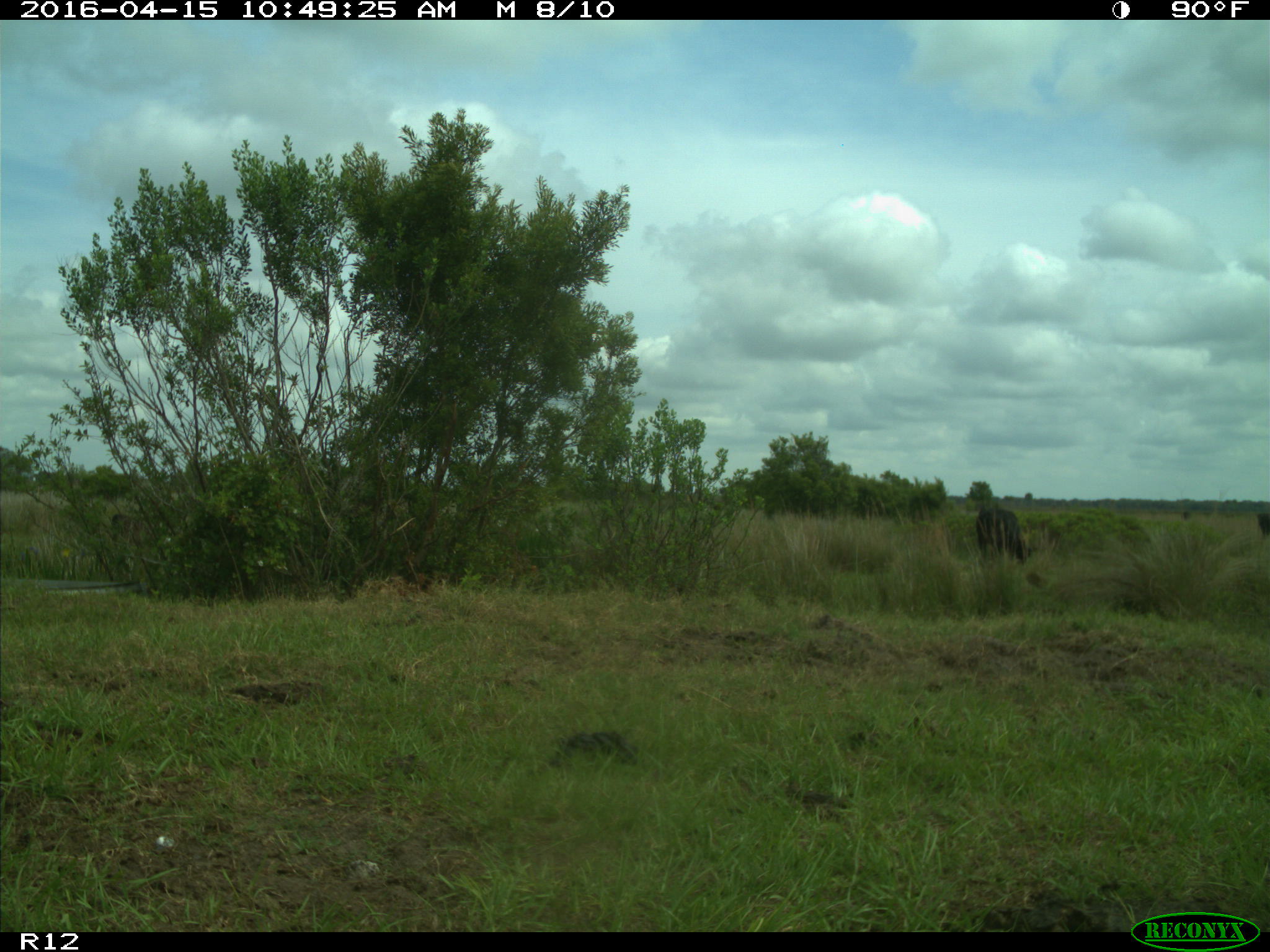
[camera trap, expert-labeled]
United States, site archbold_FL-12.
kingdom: Animalia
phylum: Chordata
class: Mammalia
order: Artiodactyla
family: Bovidae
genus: Bos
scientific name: Bos taurus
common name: domestic cow